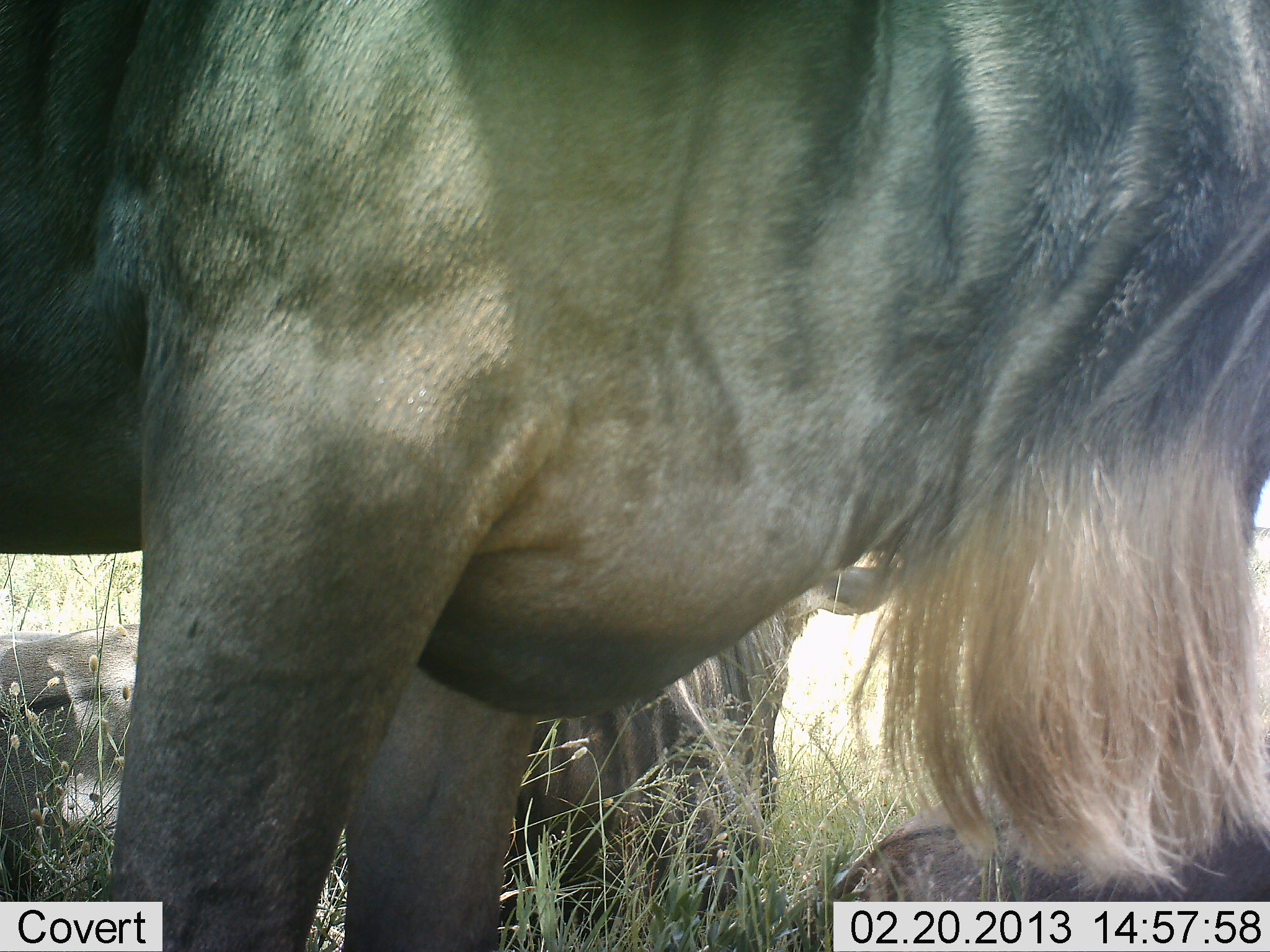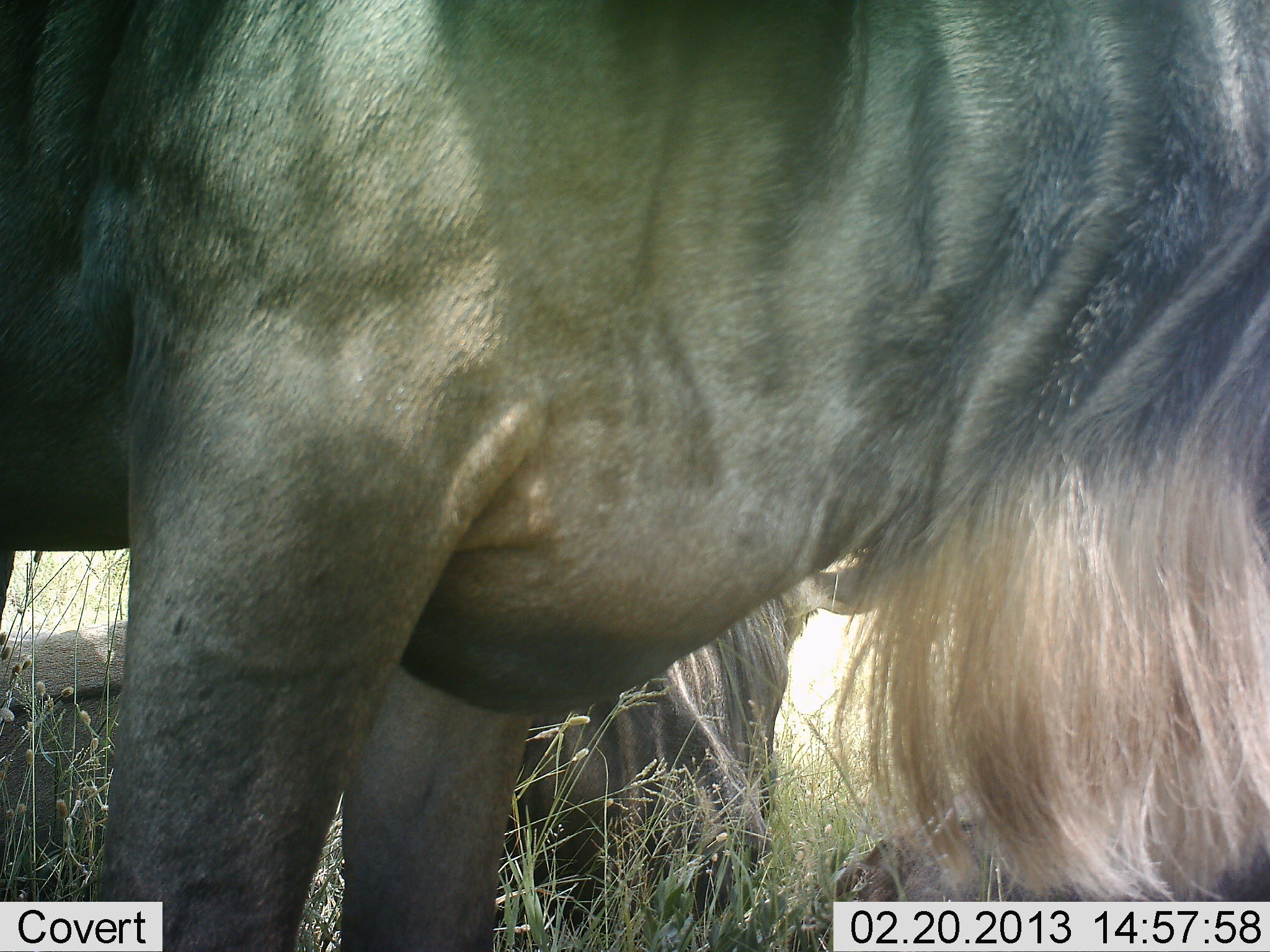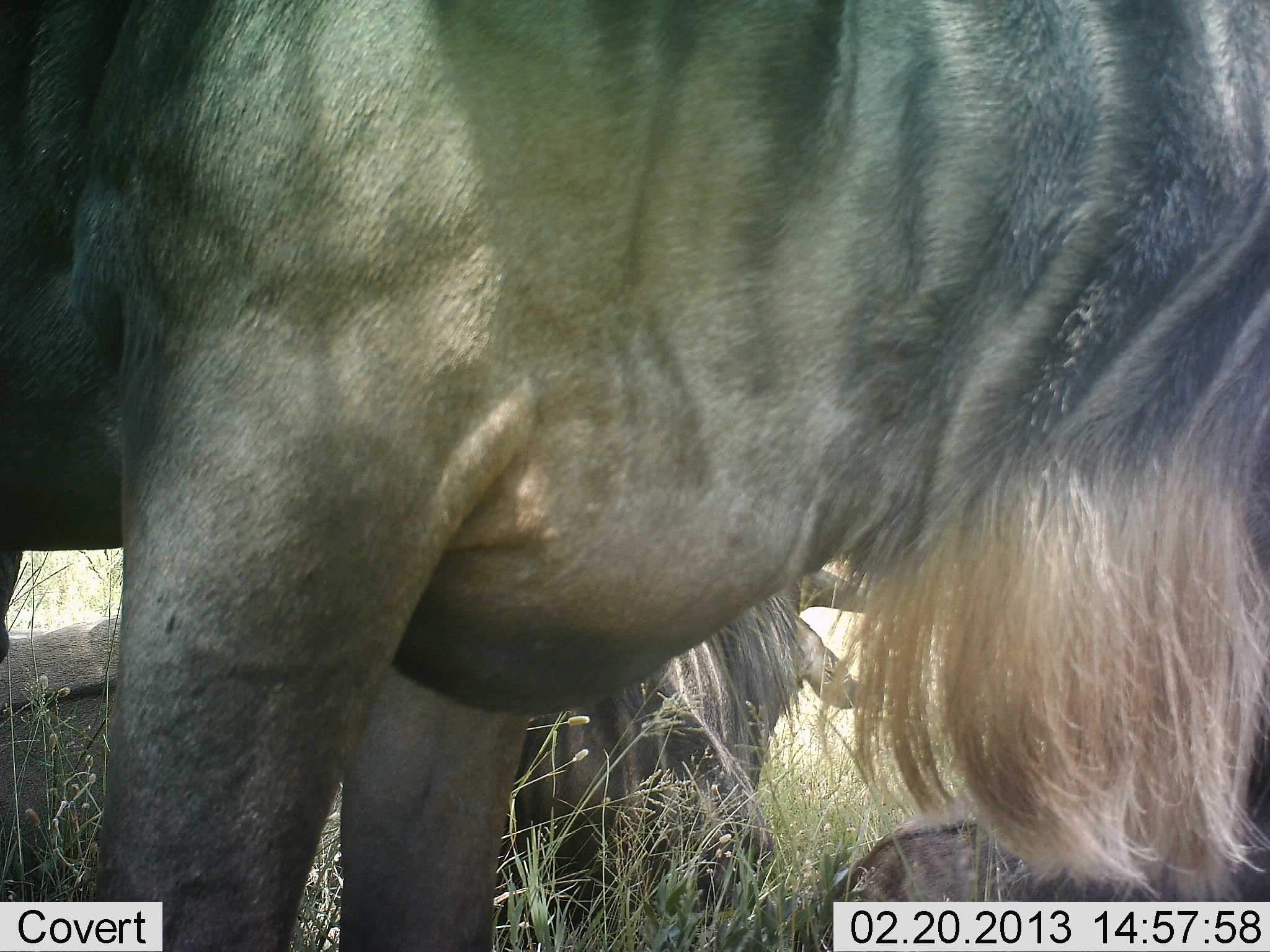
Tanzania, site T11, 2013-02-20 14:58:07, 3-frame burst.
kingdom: Animalia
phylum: Chordata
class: Mammalia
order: Artiodactyla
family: Bovidae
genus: Connochaetes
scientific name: Connochaetes taurinus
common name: blue wildebeest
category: wildebeest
Wildebeest (blue wildebeest) (Connochaetes taurinus), count 3. Behavior (volunteer vote fractions): standing 95%, resting 86%, moving 0%, interacting 0%. Young present (vote fraction): 5%. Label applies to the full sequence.